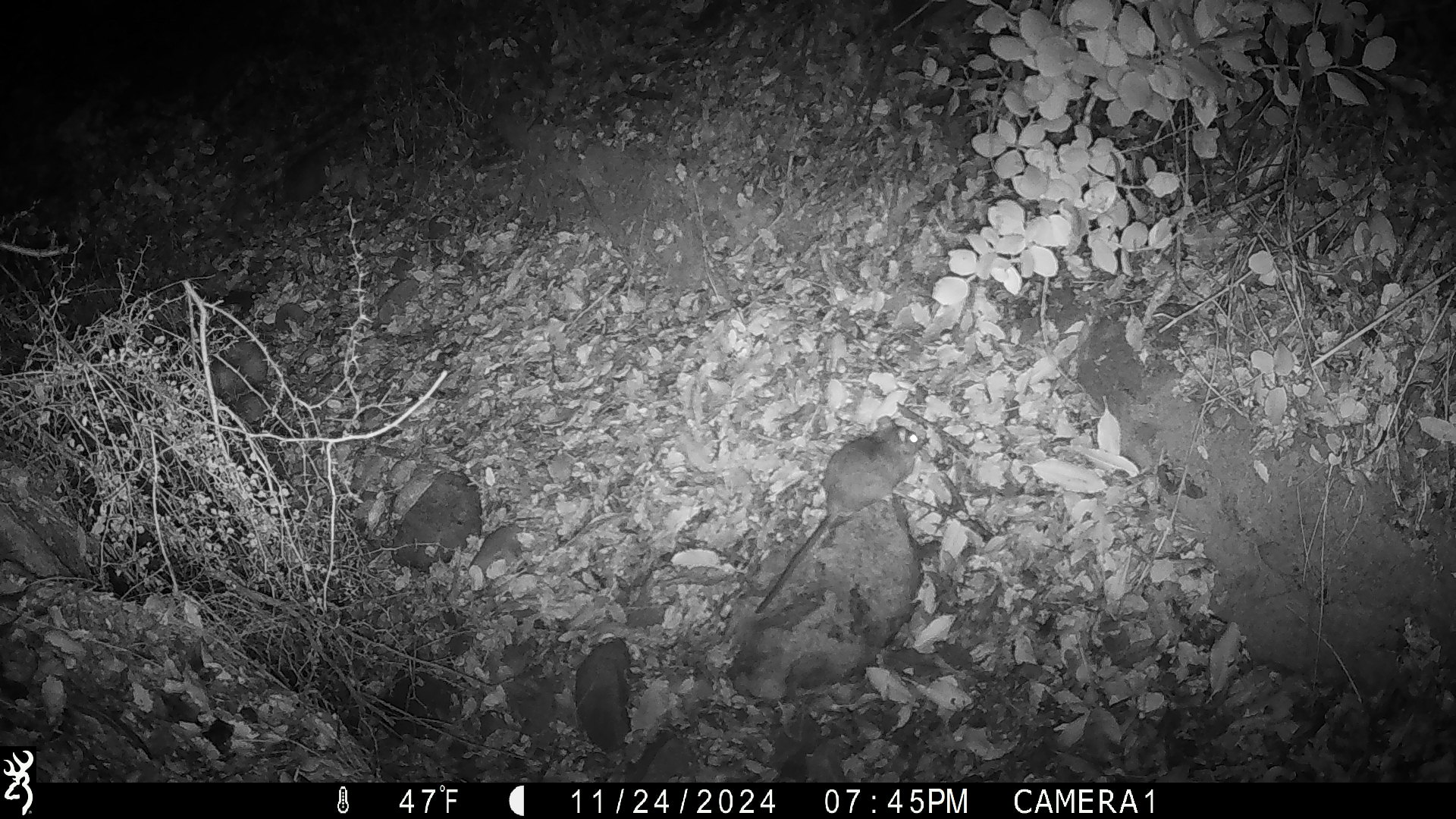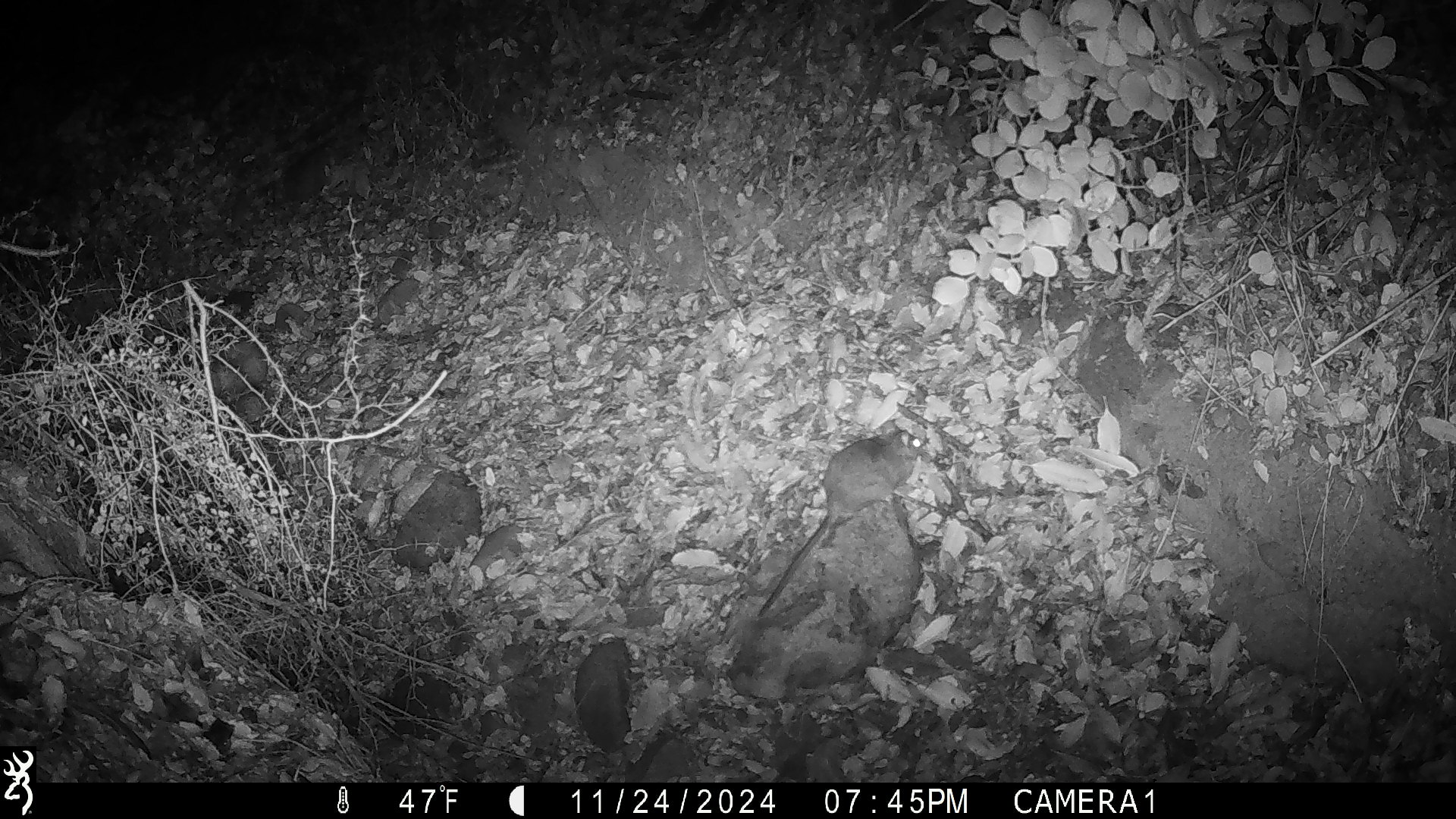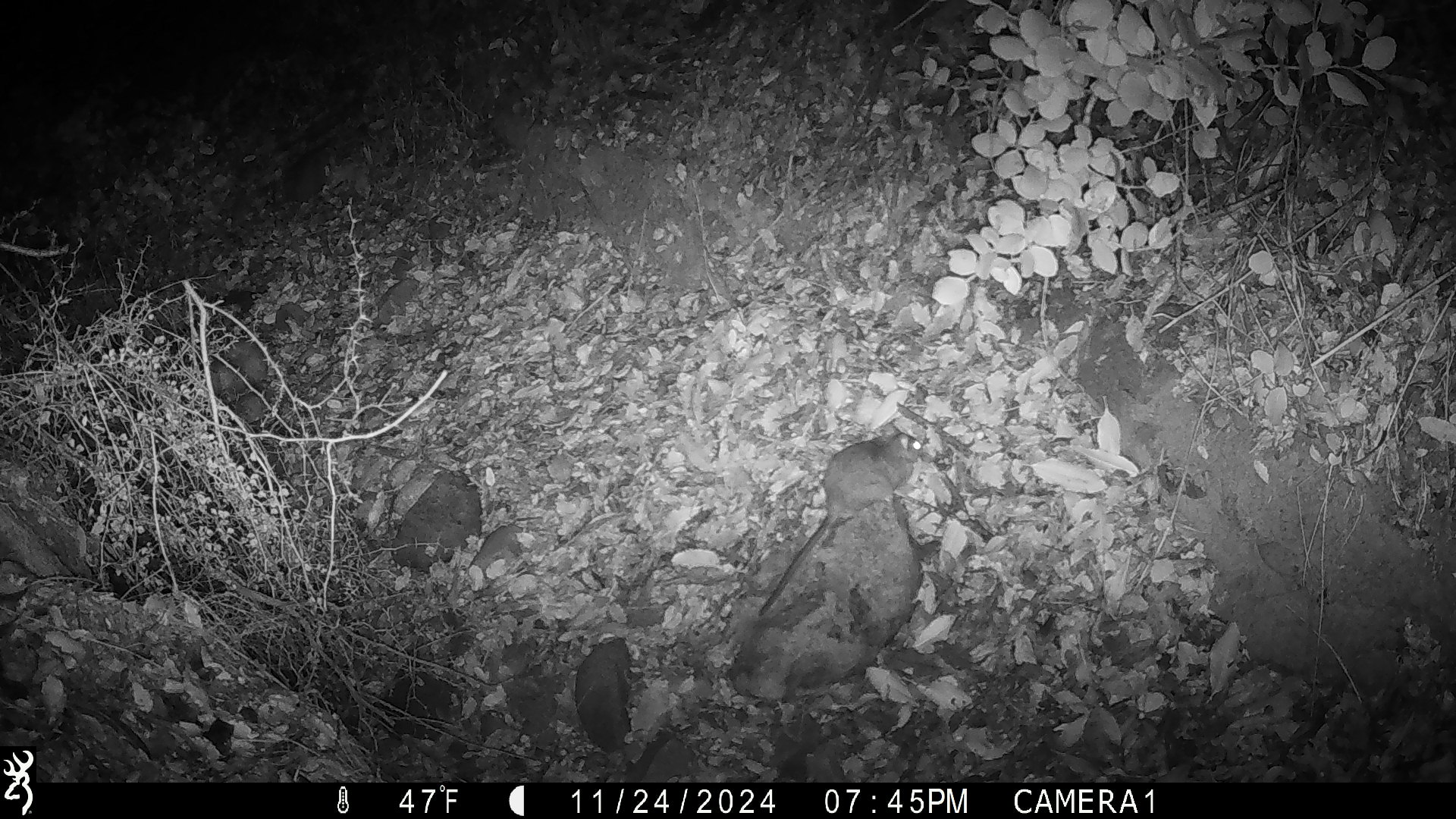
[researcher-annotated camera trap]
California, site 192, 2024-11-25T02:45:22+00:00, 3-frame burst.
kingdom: Animalia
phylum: Chordata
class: Mammalia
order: Rodentia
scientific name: Rodentia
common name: mouse or rat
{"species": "mouse or rat (Rodentia)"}